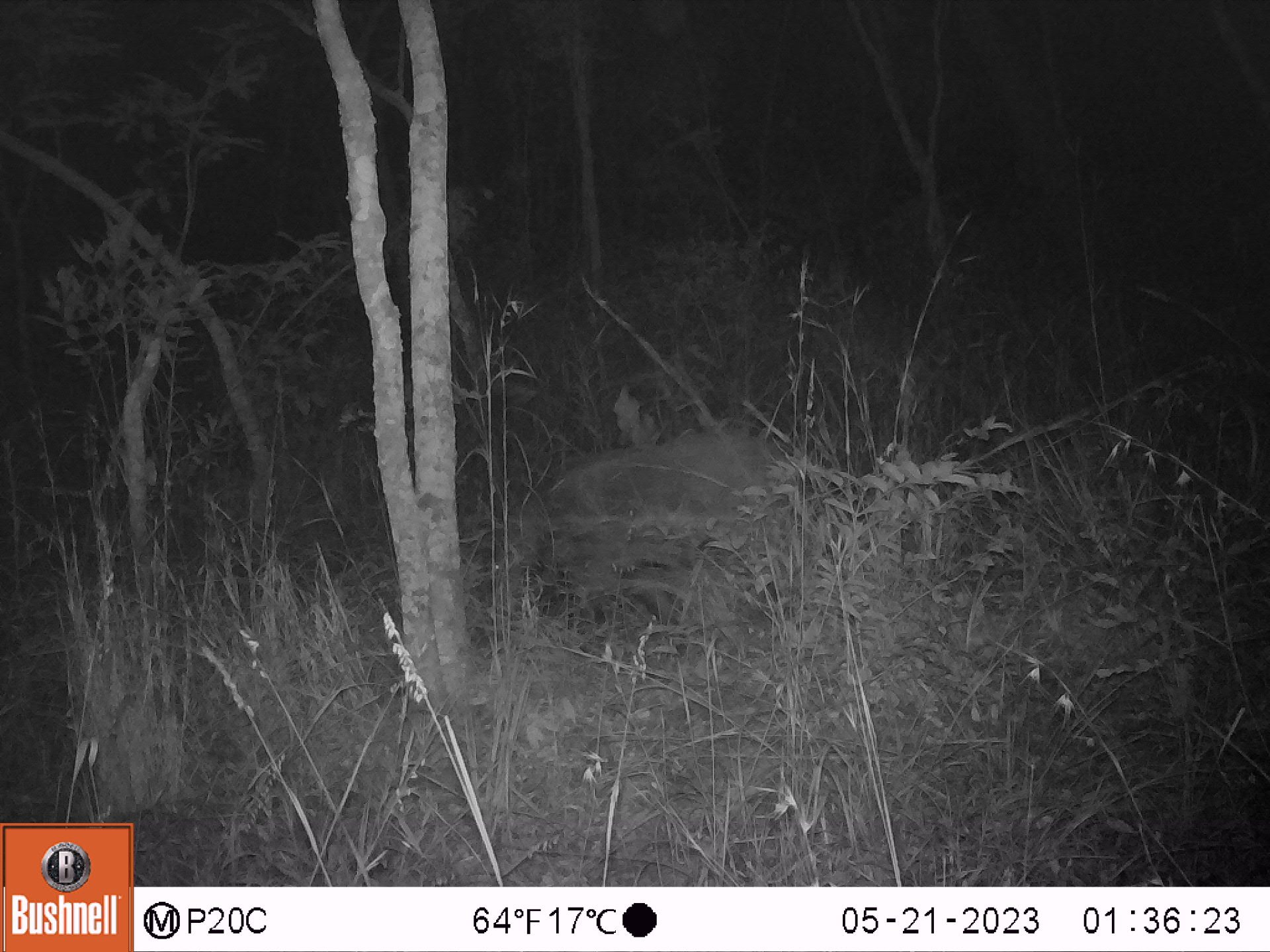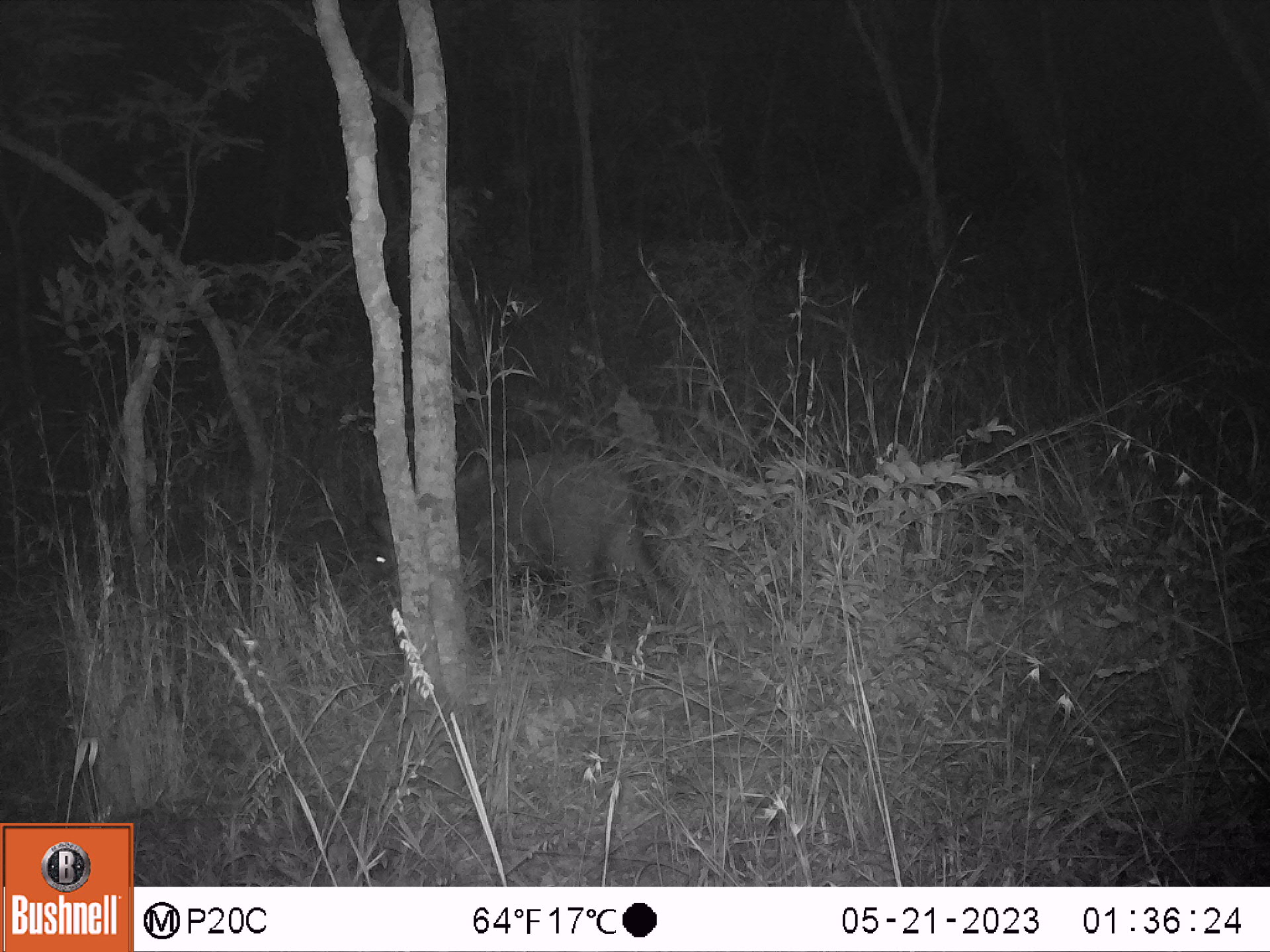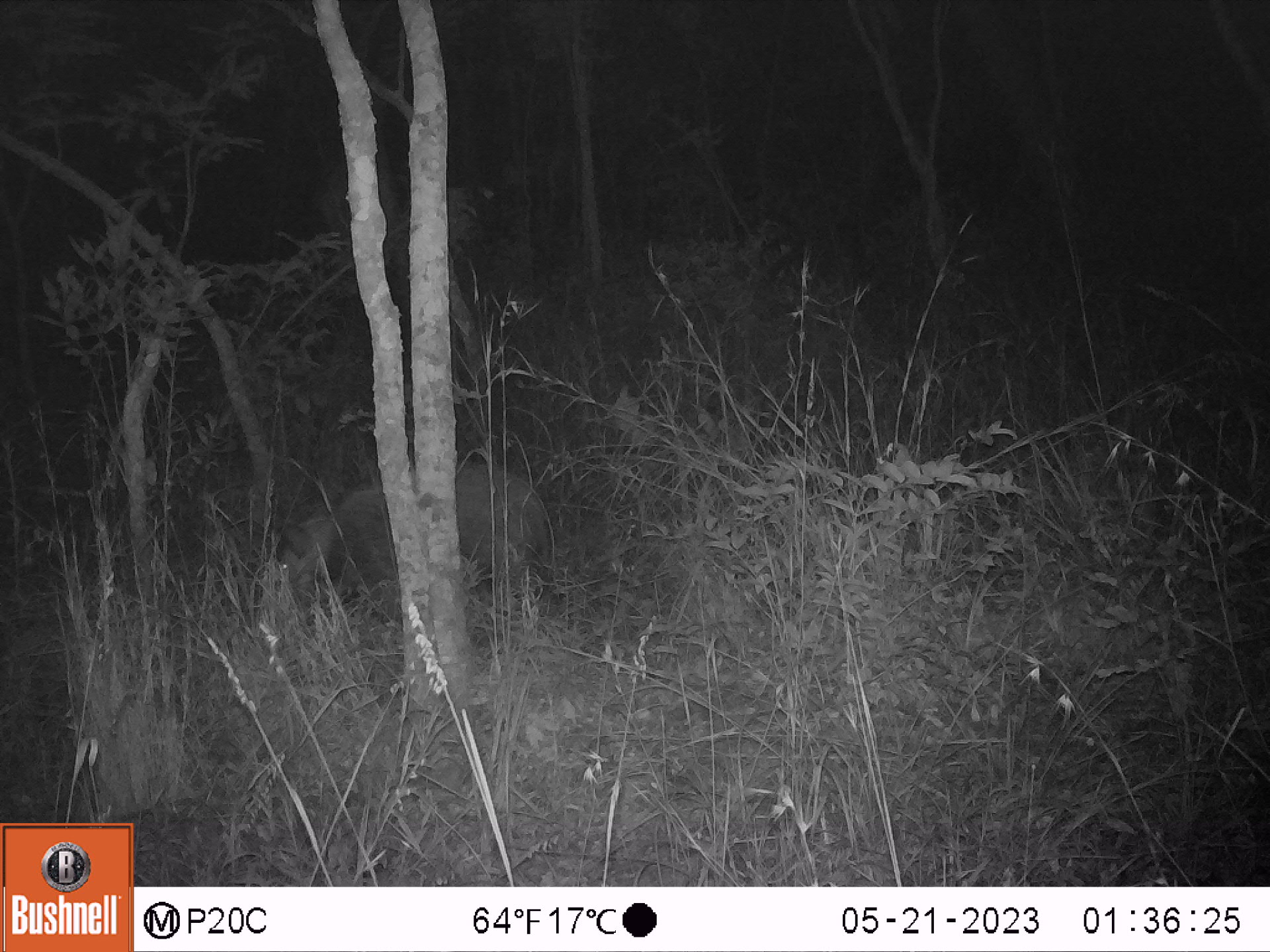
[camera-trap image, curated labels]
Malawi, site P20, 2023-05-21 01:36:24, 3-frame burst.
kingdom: Animalia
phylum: Chordata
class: Mammalia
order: Artiodactyla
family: Suidae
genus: Potamochoerus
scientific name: Potamochoerus larvatus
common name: bushpig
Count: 1.